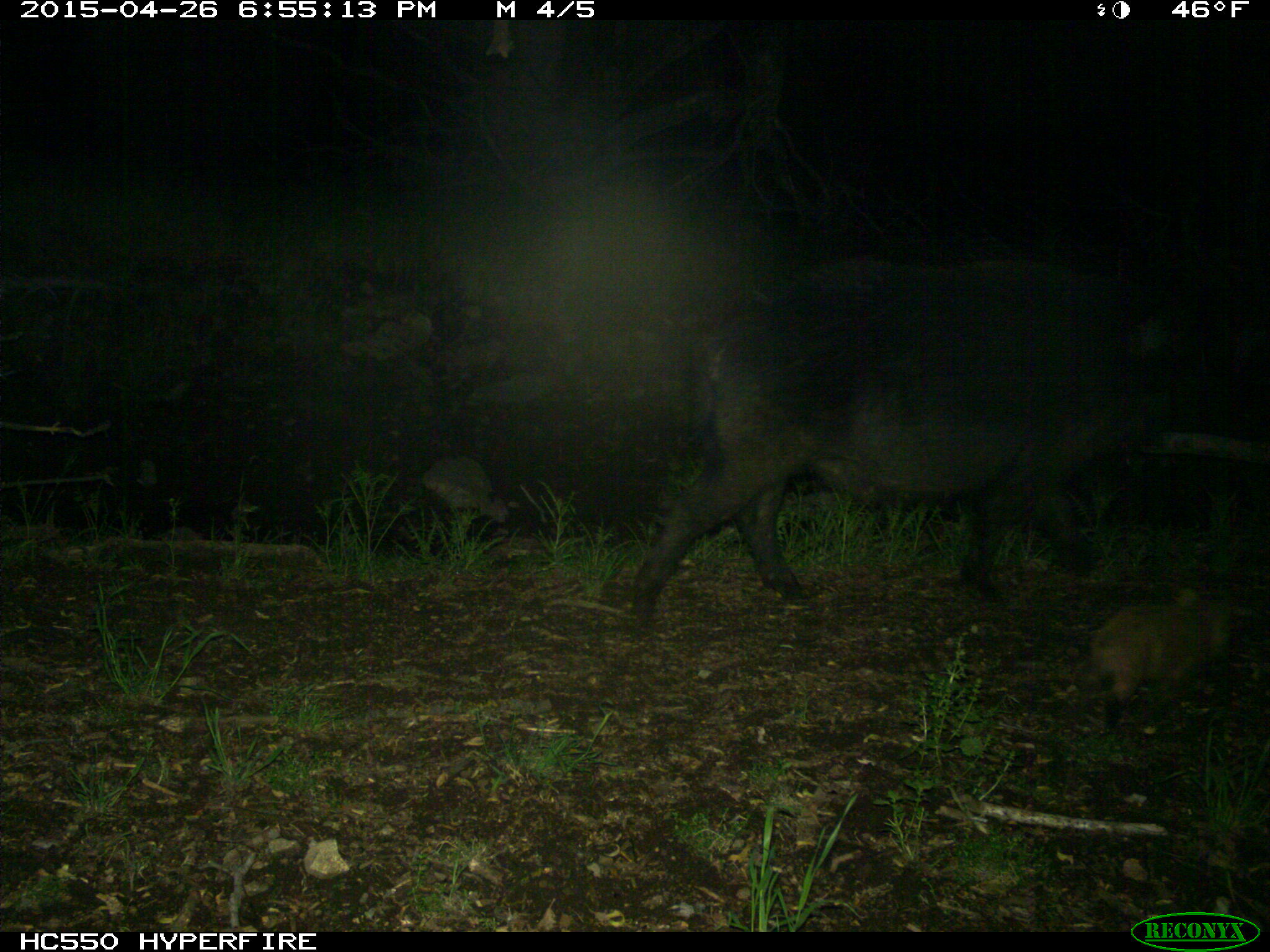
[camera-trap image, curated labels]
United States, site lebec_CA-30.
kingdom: Animalia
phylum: Chordata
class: Mammalia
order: Artiodactyla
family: Suidae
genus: Sus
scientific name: Sus scrofa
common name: wild boar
Sus scrofa (wild boar).